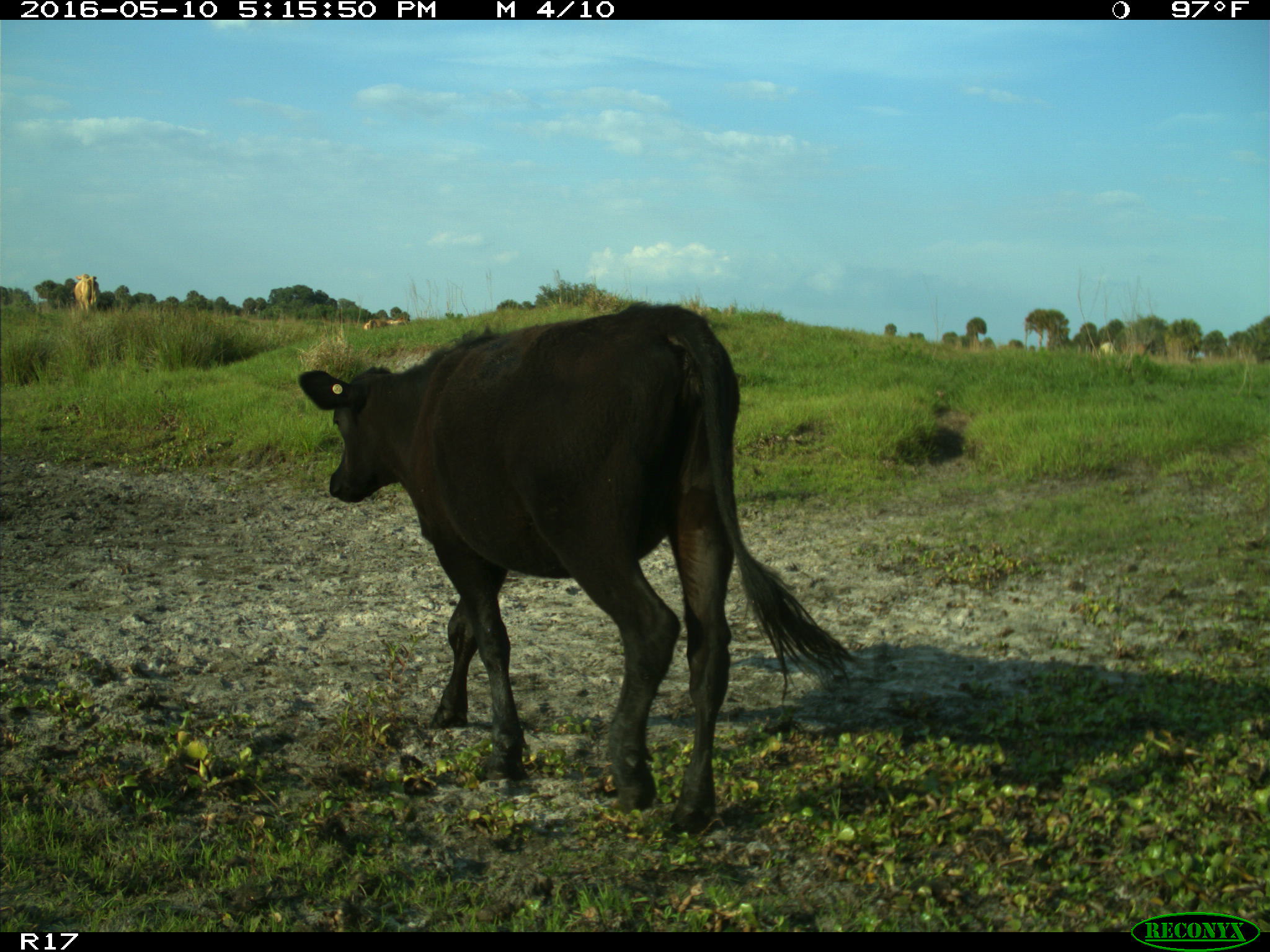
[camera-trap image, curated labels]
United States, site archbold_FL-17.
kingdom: Animalia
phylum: Chordata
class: Mammalia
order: Artiodactyla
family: Bovidae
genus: Bos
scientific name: Bos taurus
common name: domestic cow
Bos taurus (domestic cow).